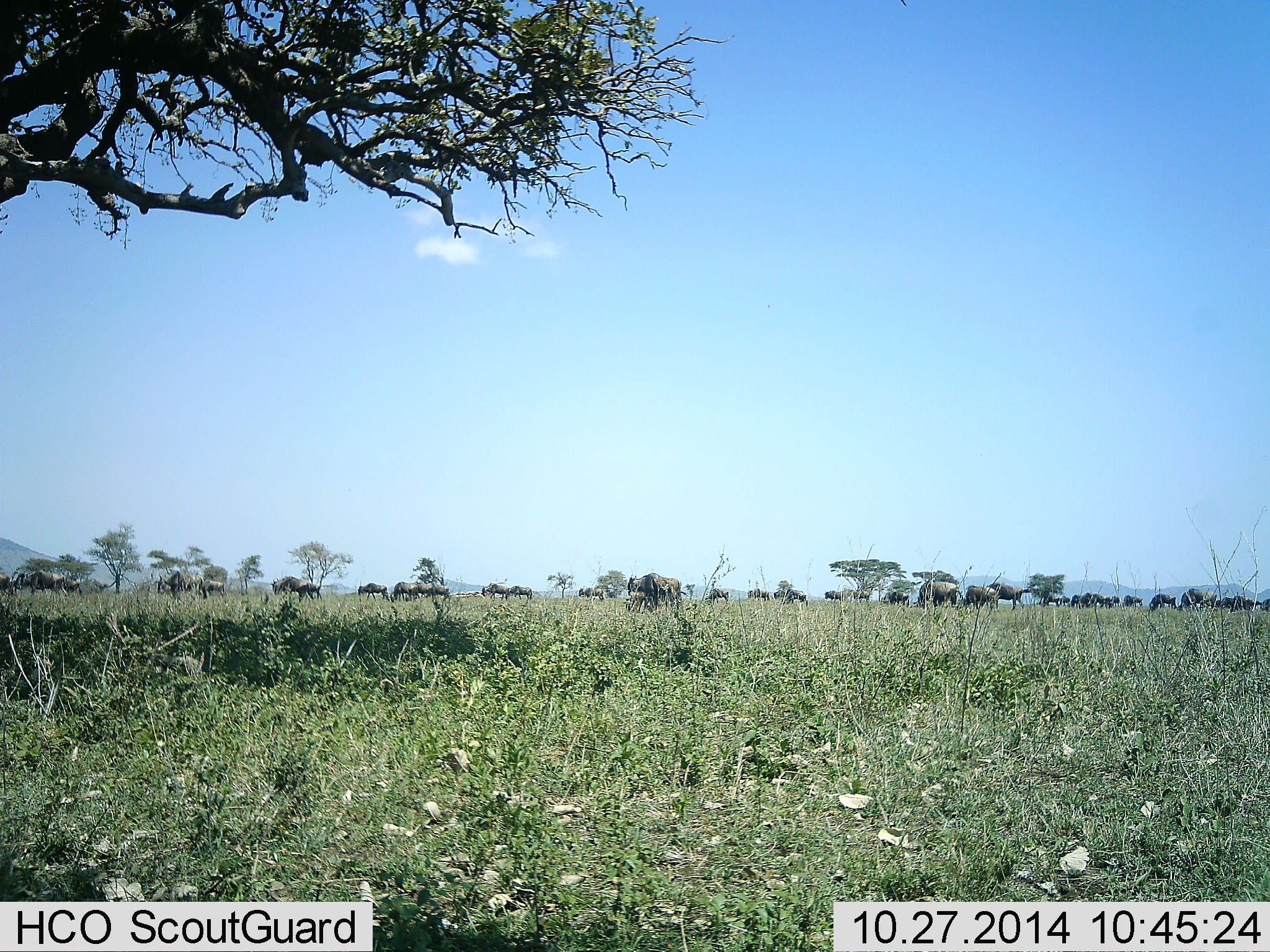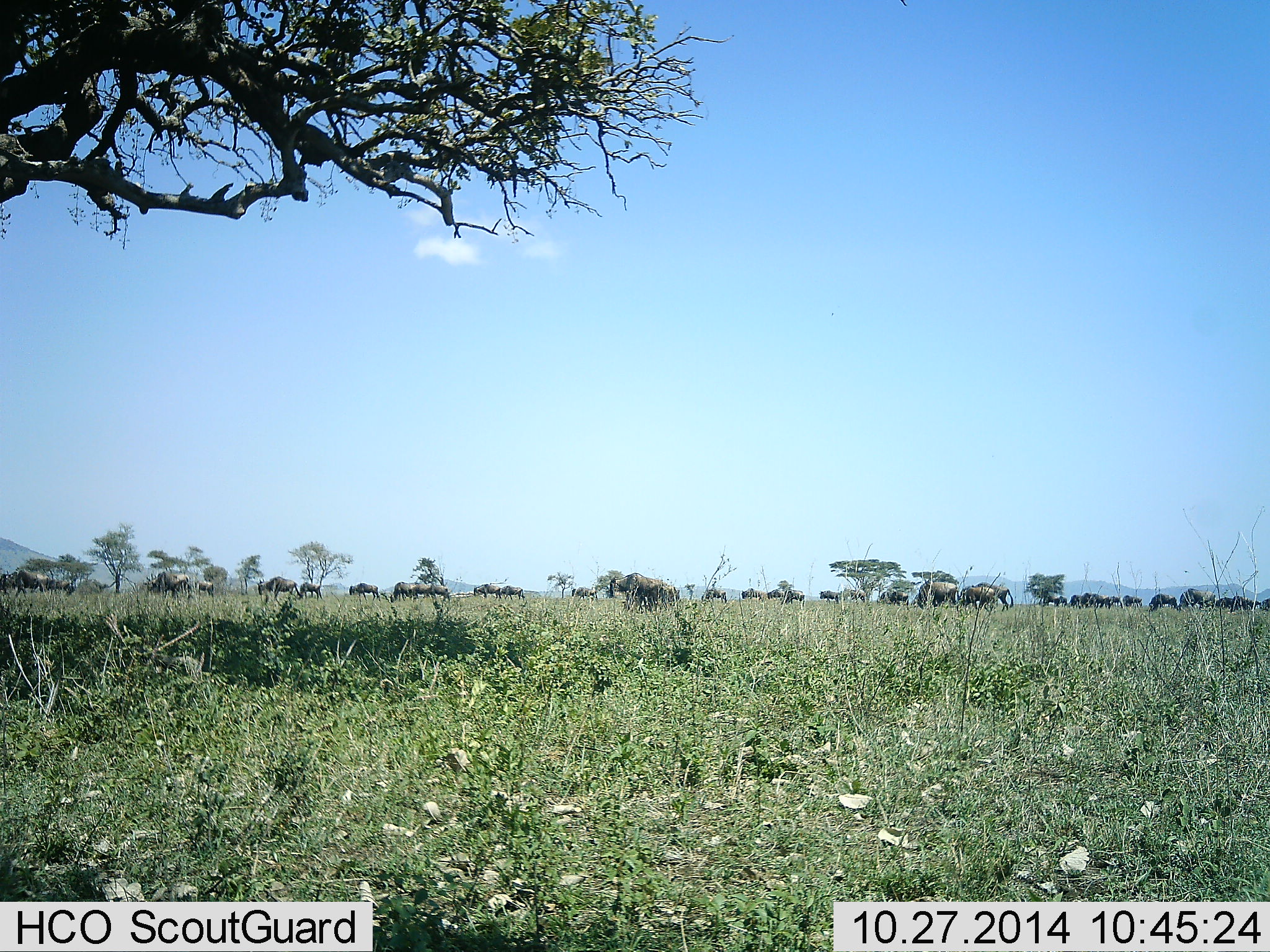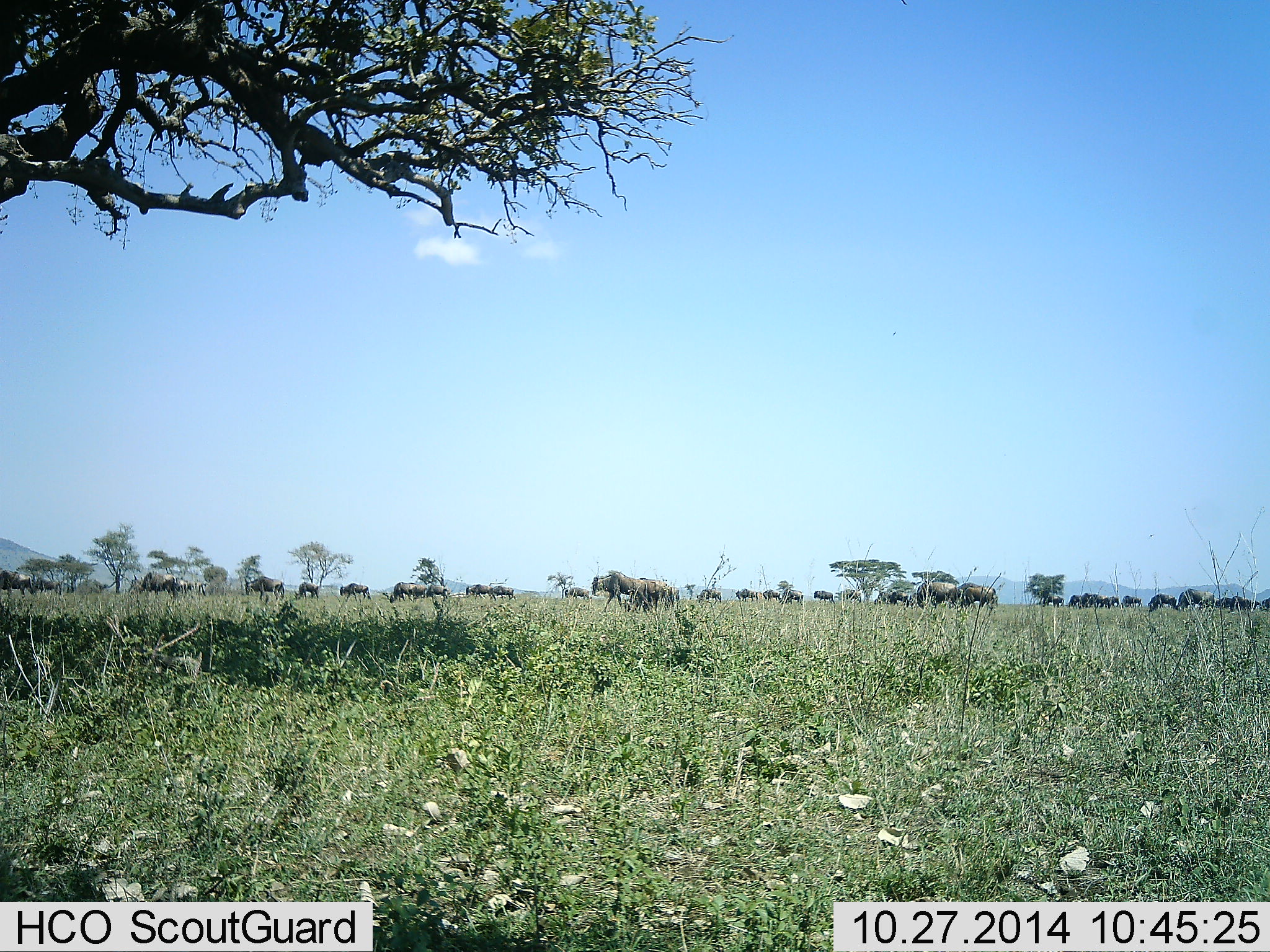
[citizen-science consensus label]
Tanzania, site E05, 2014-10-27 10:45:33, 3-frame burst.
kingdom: Animalia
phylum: Chordata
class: Mammalia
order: Artiodactyla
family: Bovidae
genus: Connochaetes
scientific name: Connochaetes taurinus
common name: blue wildebeest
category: wildebeest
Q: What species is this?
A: Wildebeest (blue wildebeest) (Connochaetes taurinus).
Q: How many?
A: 11-50.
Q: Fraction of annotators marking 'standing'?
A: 0%.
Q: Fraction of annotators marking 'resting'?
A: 0%.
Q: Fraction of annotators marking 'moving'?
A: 100%.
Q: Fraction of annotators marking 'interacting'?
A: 0%.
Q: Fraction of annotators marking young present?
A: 0%.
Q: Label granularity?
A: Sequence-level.